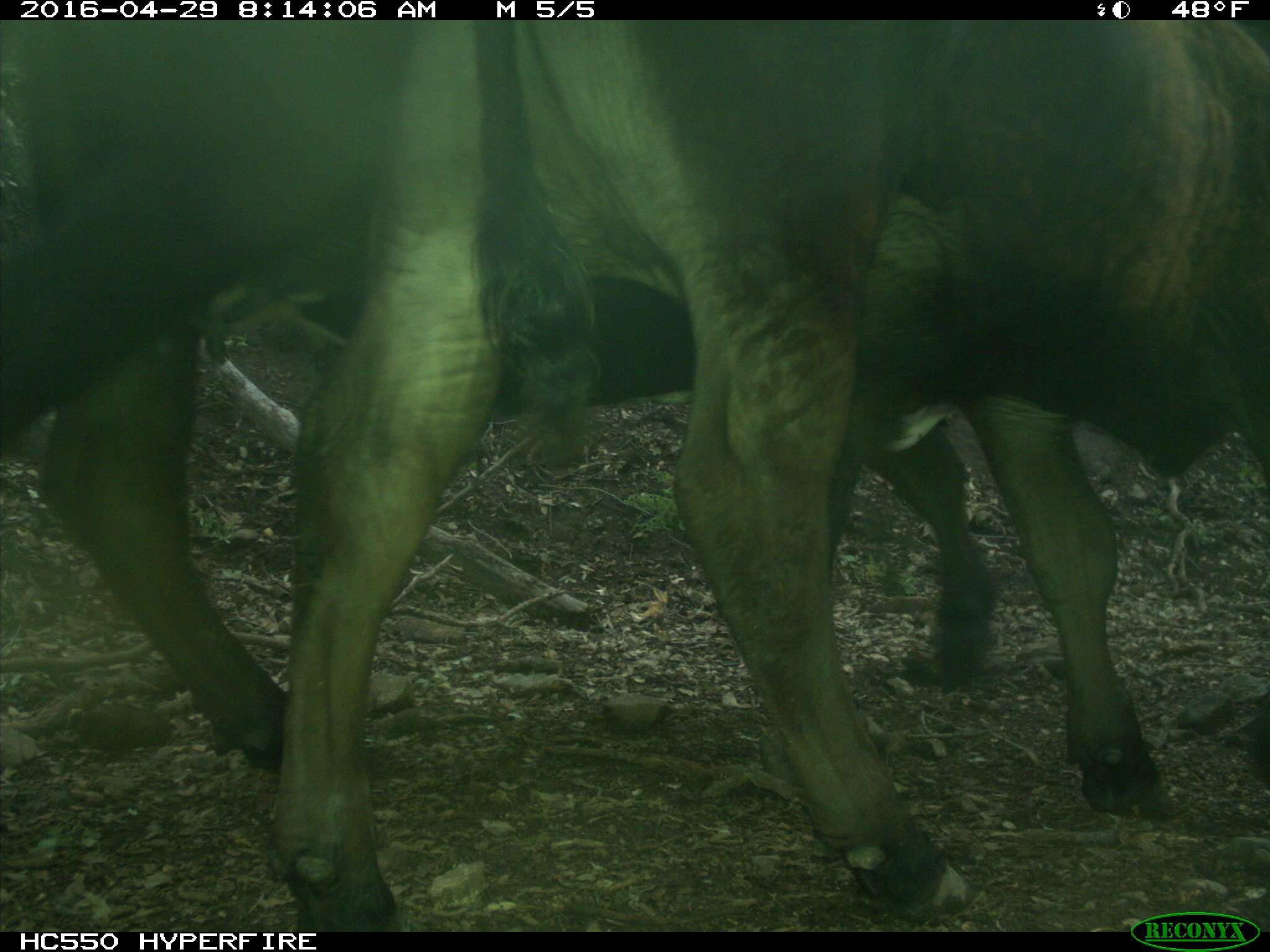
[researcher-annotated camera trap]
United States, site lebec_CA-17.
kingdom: Animalia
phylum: Chordata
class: Mammalia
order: Artiodactyla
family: Bovidae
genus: Bos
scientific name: Bos taurus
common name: domestic cow